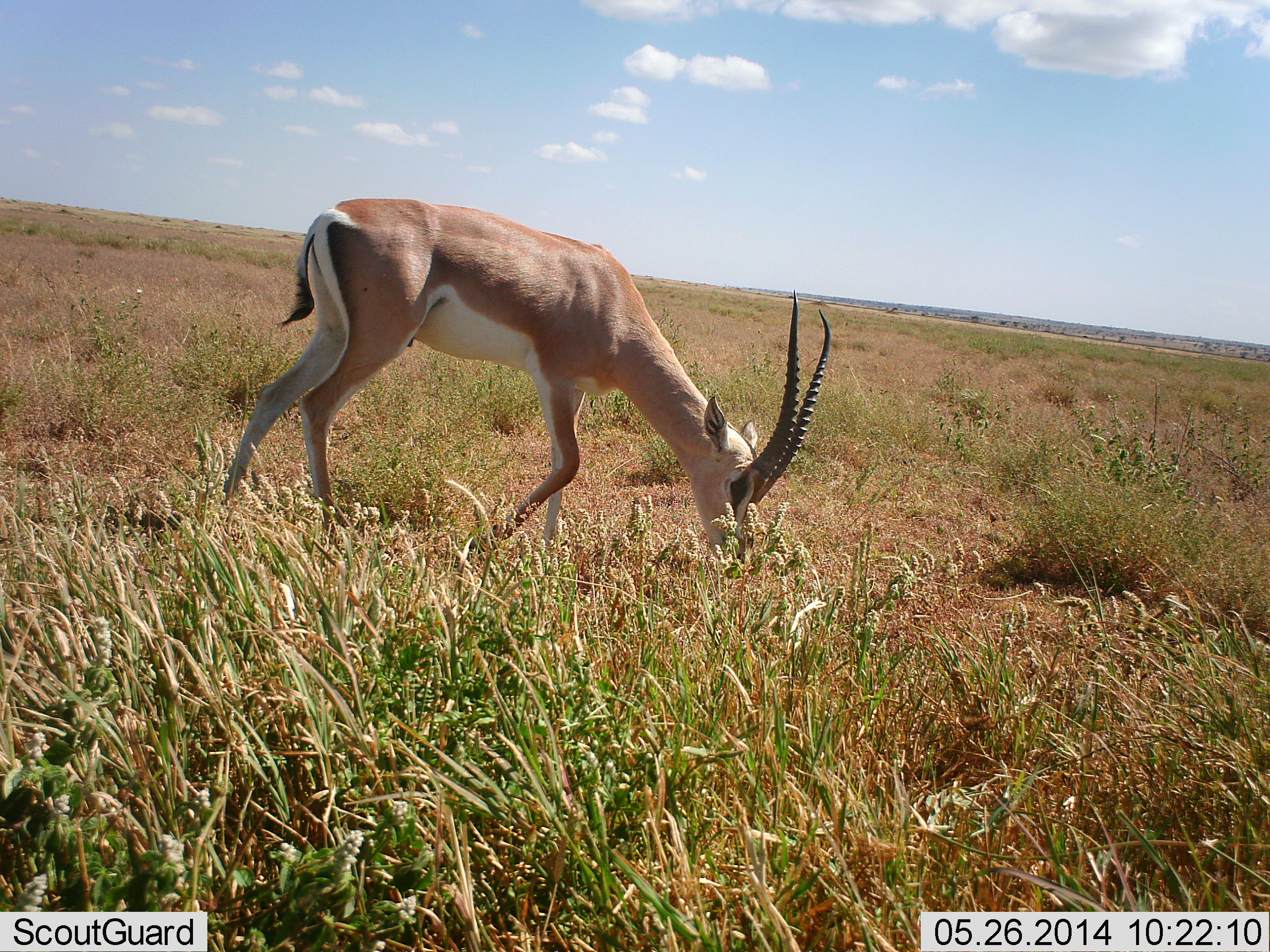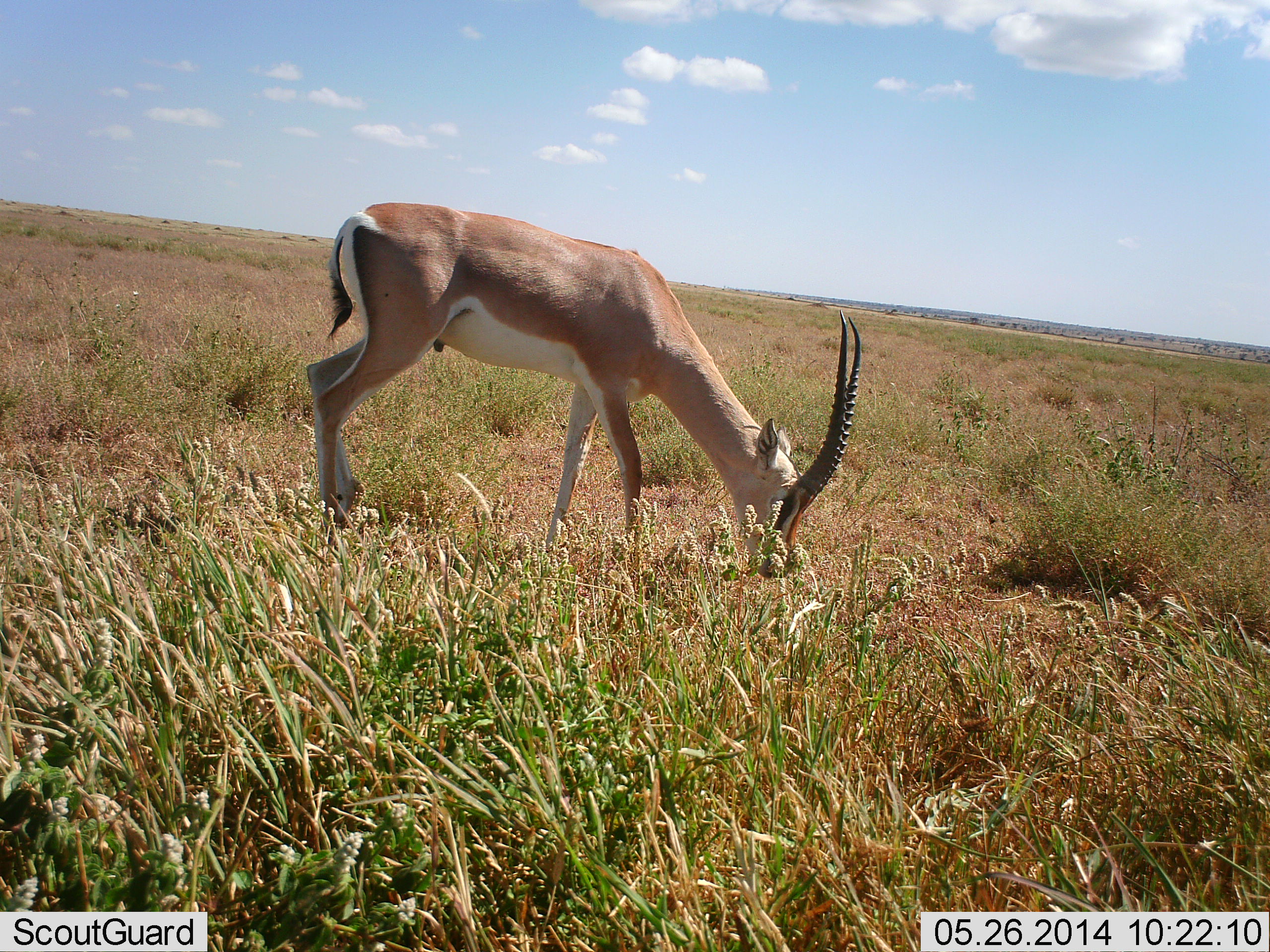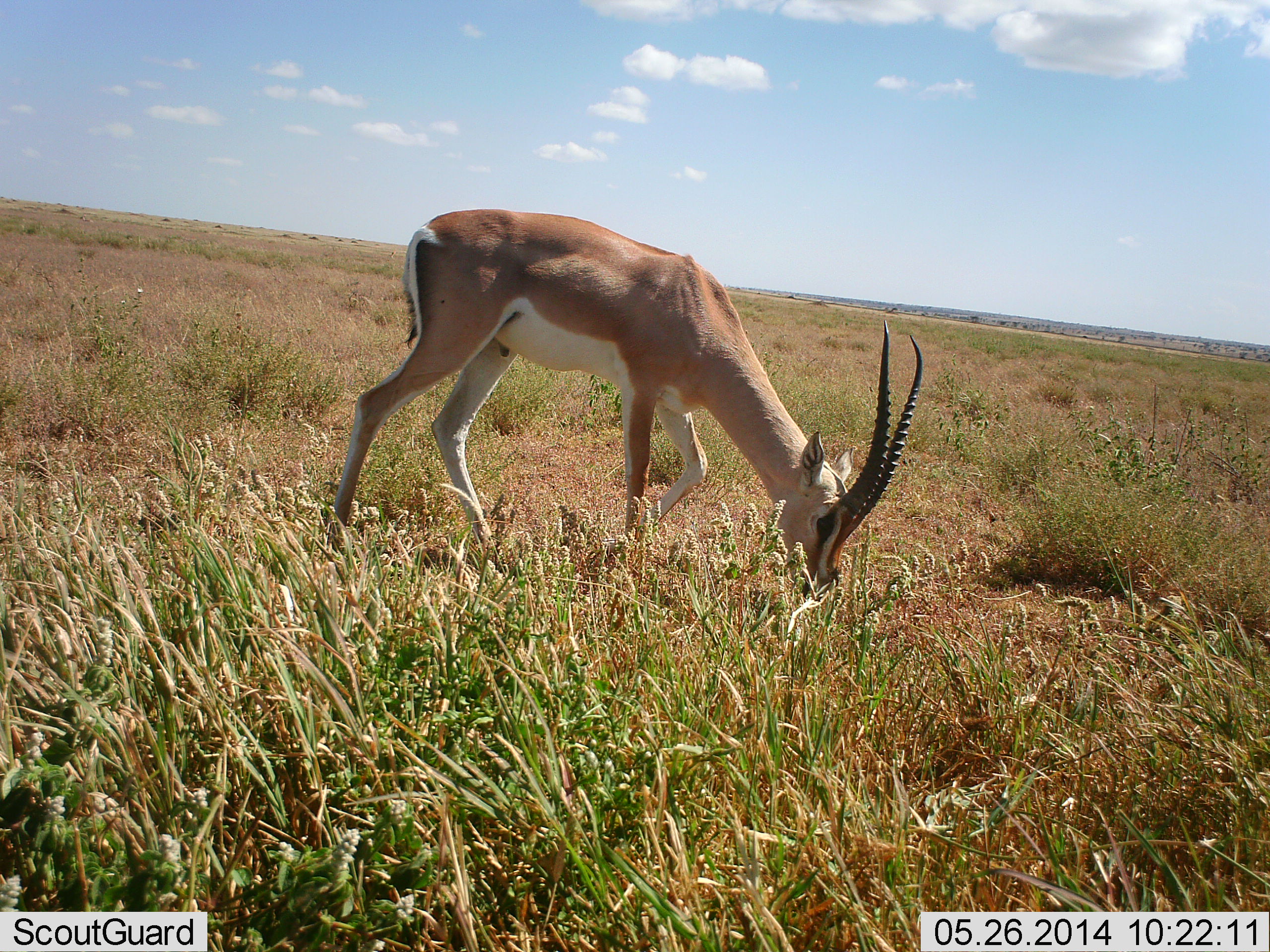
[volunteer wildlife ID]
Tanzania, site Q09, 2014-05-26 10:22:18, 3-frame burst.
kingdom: Animalia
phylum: Chordata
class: Mammalia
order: Artiodactyla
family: Bovidae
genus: Nanger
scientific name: Nanger granti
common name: grant's gazelle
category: gazellegrants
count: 1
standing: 10%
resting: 0%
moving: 50%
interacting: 0%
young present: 0%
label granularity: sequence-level